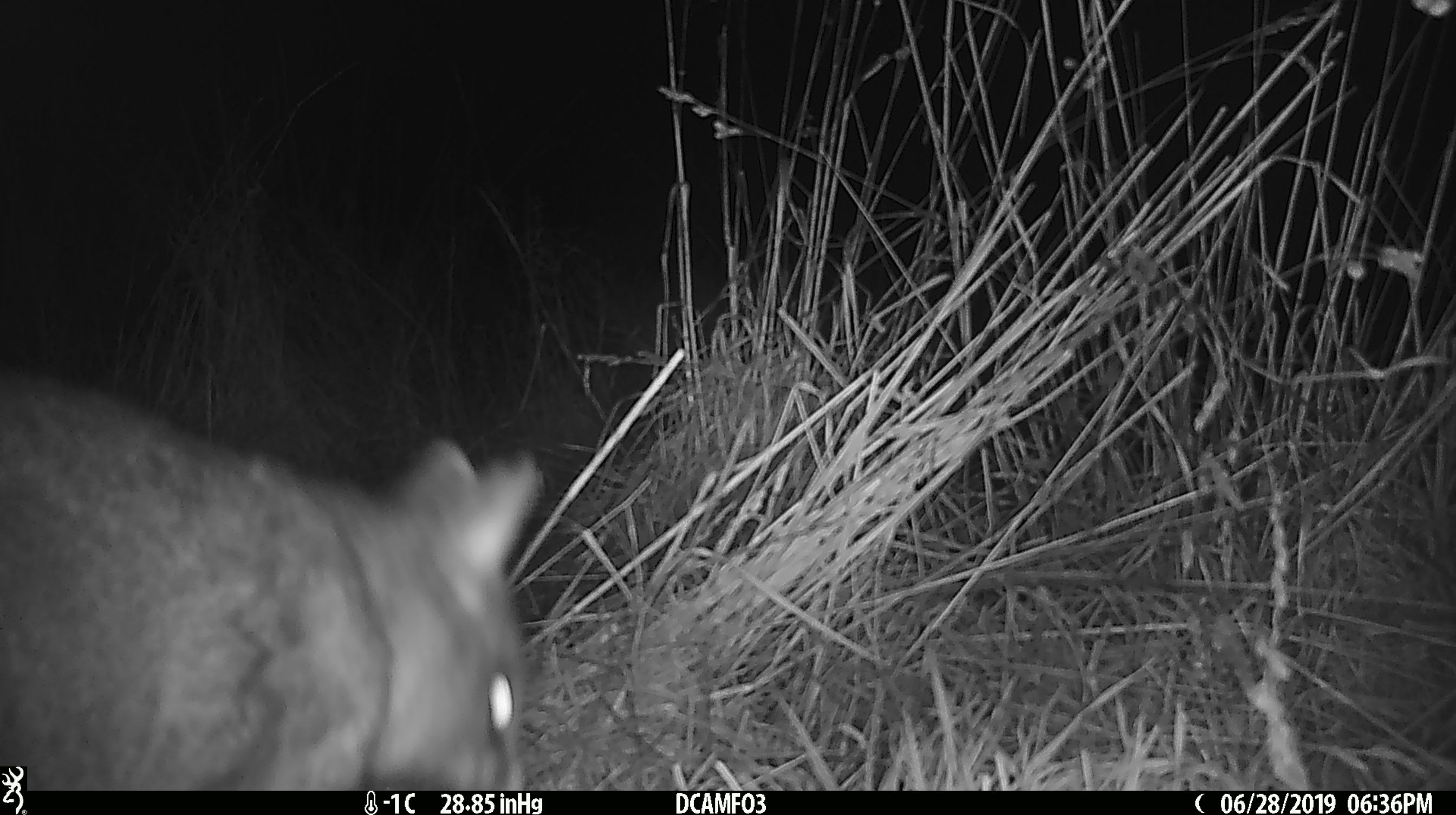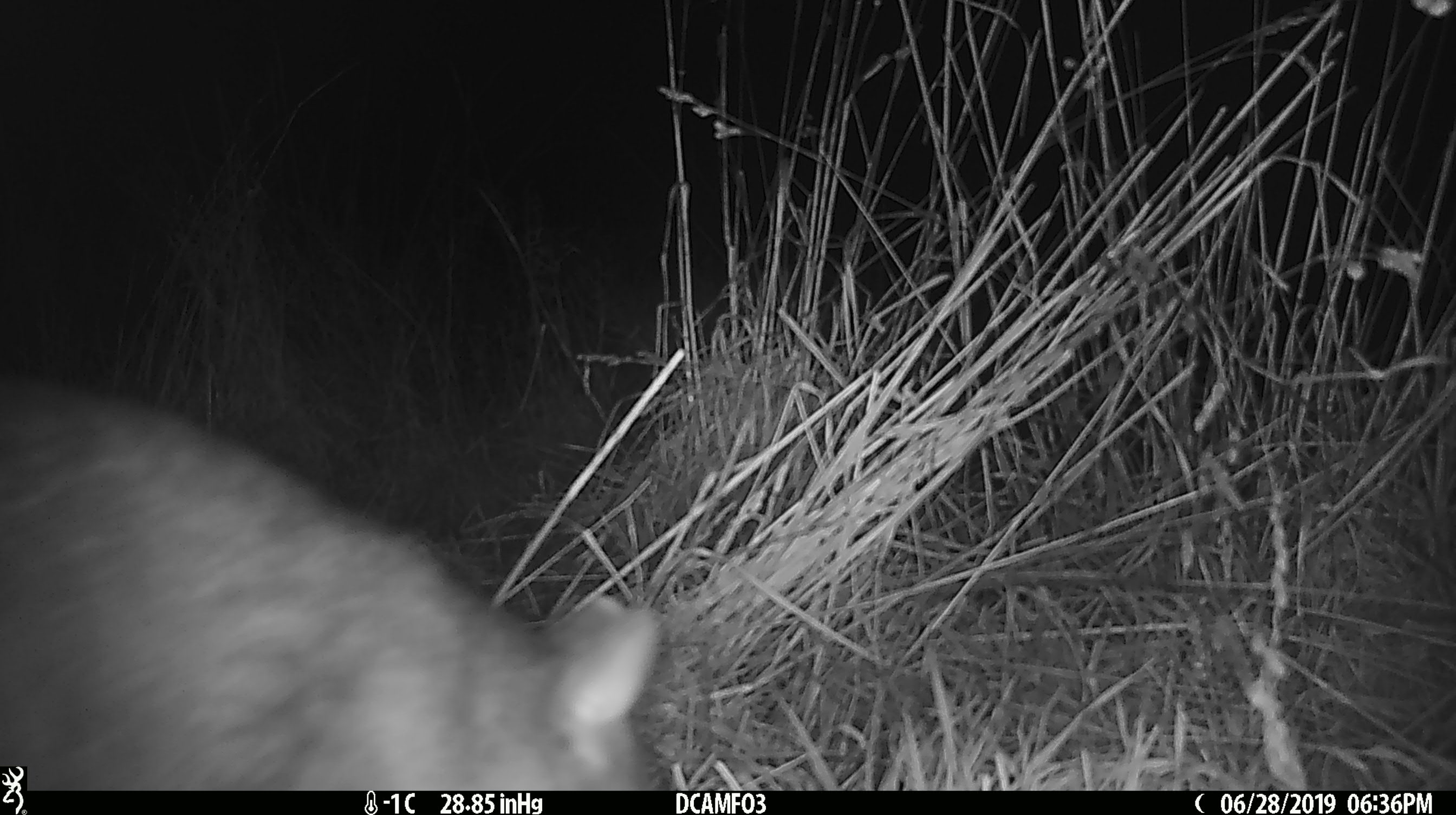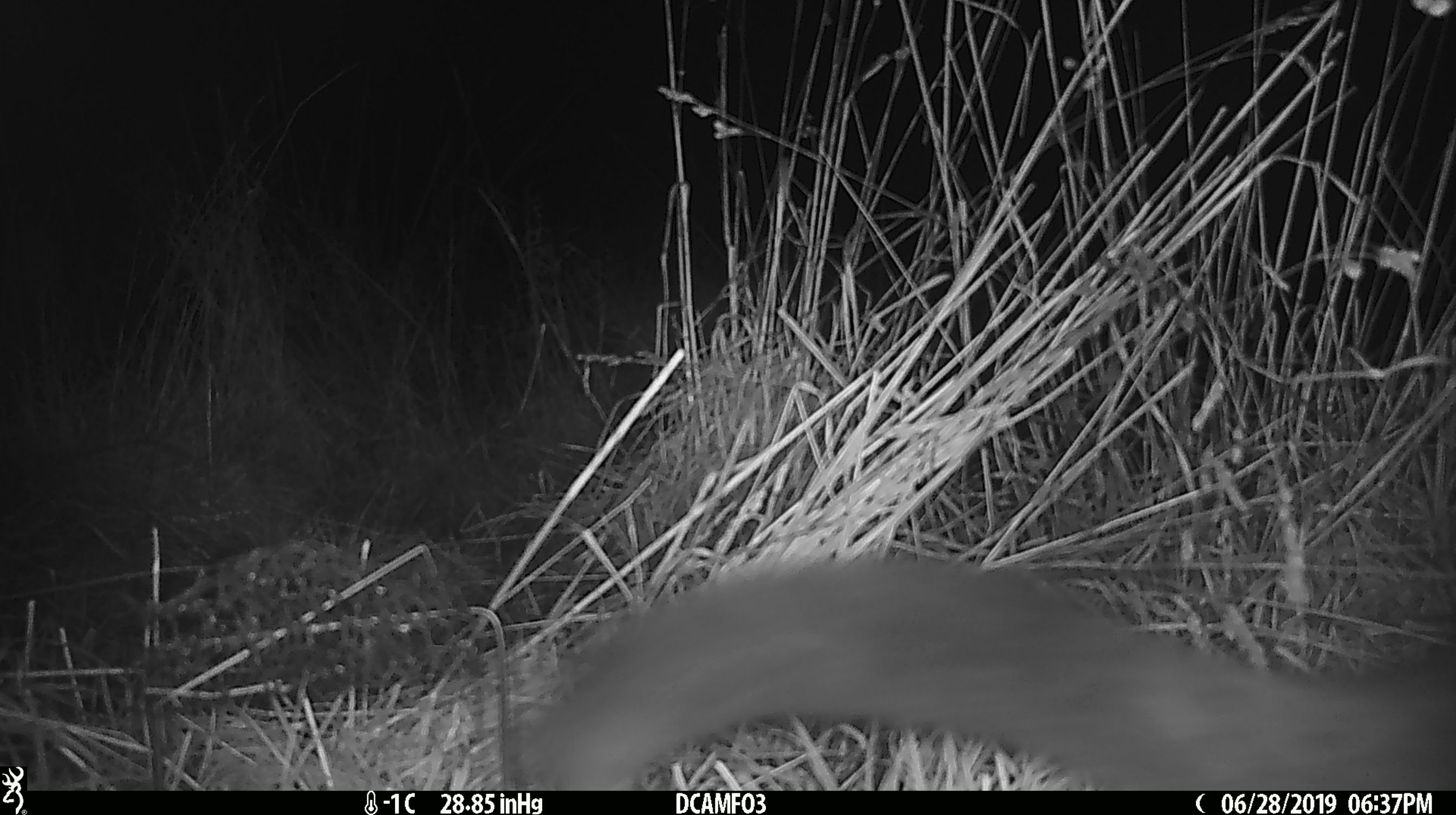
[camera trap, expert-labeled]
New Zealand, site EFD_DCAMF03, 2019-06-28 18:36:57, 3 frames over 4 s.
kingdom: Animalia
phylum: Chordata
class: Mammalia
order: Diprotodontia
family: Phalangeridae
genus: Trichosurus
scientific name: Trichosurus vulpecula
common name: common brushtail possum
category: possum